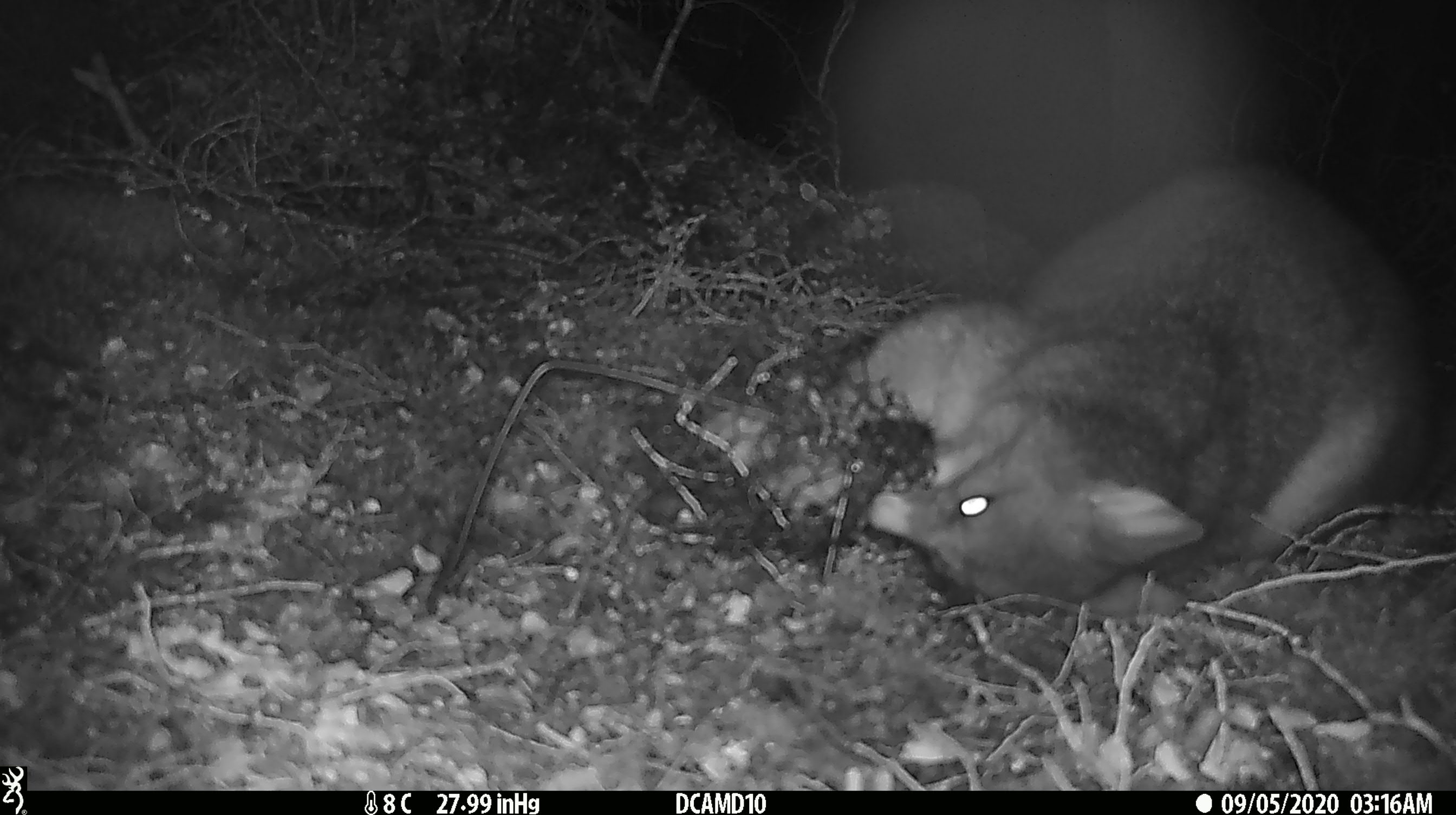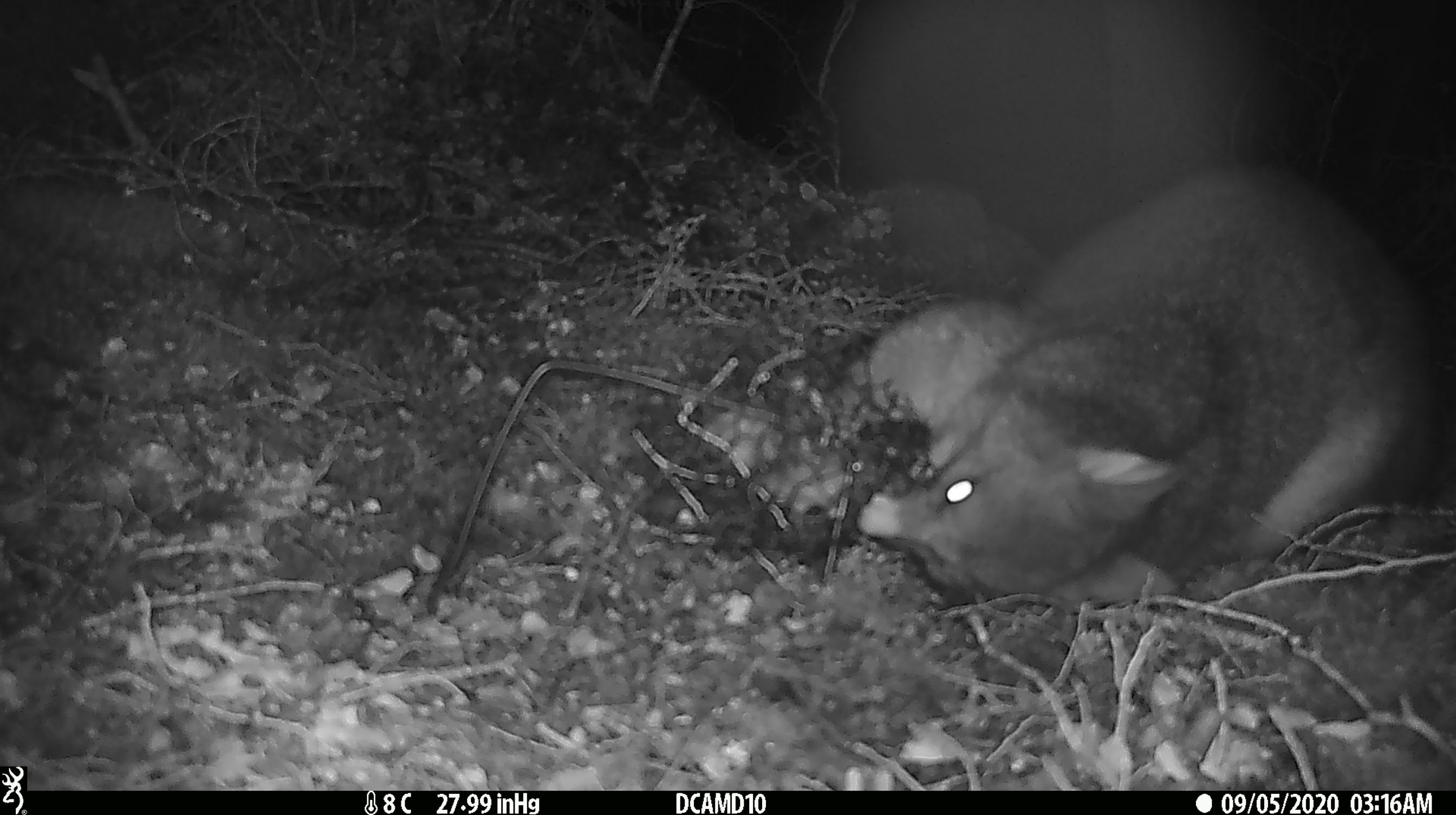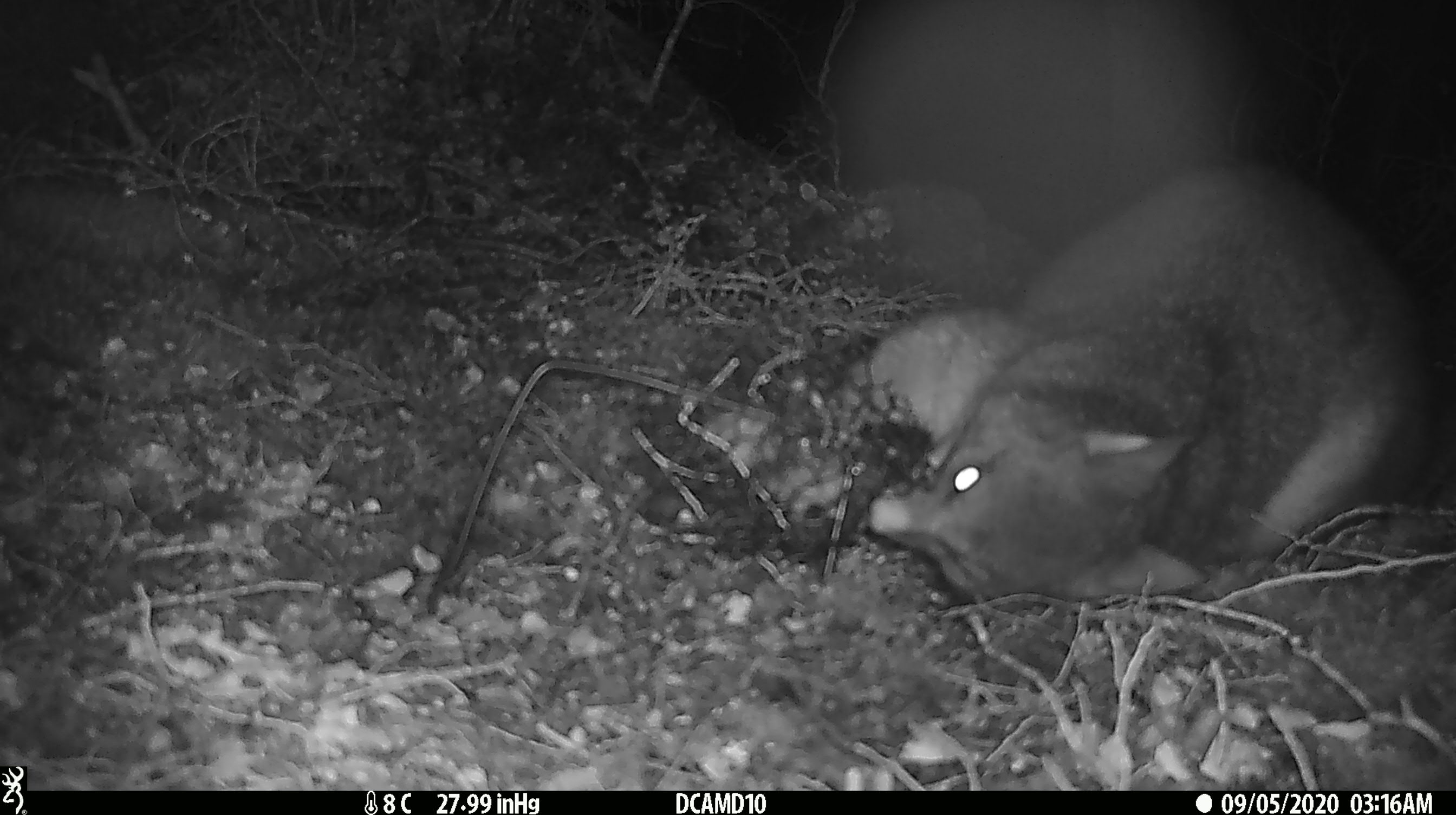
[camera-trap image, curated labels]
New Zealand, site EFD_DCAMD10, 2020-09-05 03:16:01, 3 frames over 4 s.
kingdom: Animalia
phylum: Chordata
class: Mammalia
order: Diprotodontia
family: Phalangeridae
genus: Trichosurus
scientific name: Trichosurus vulpecula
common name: common brushtail possum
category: possum